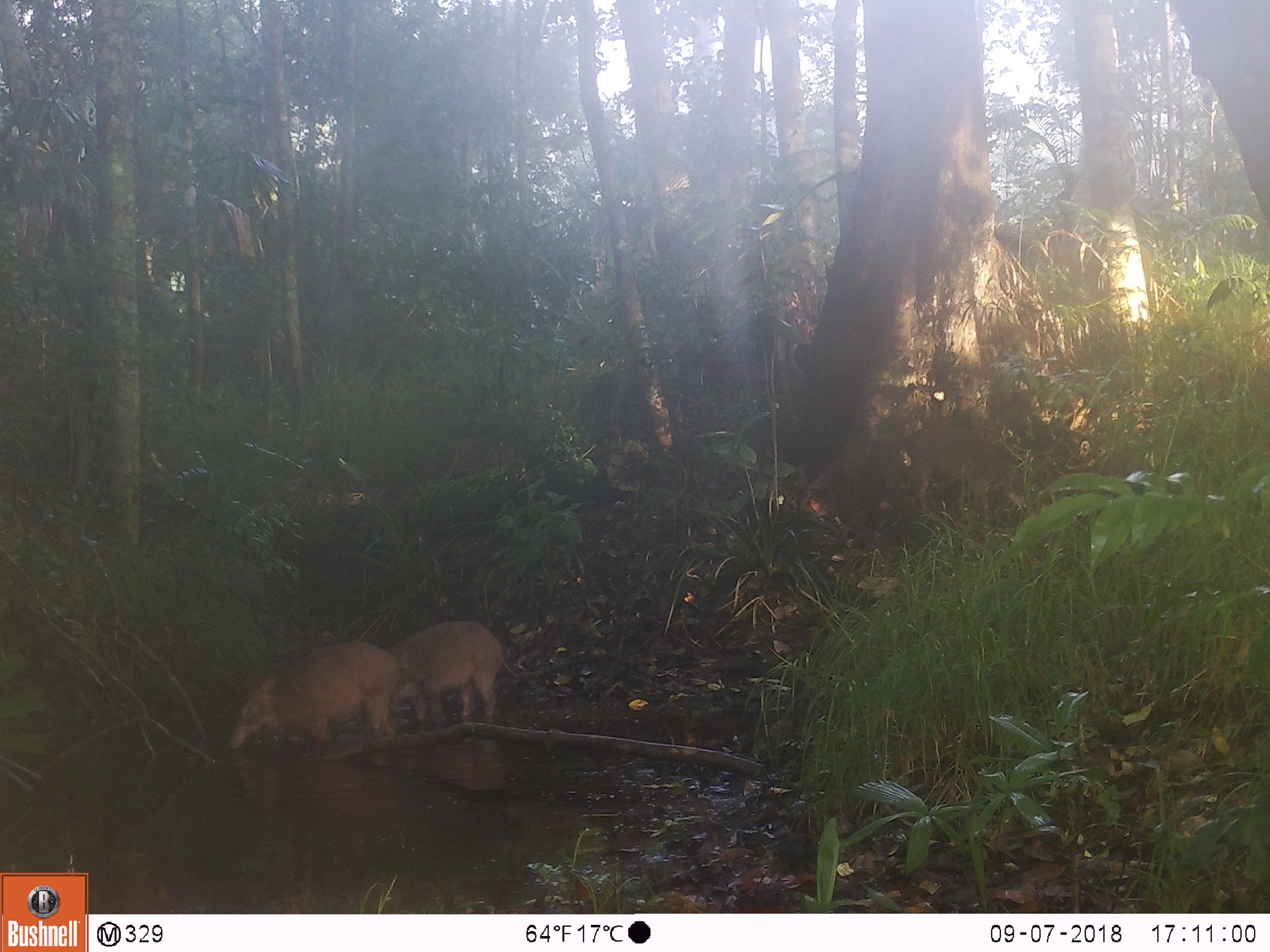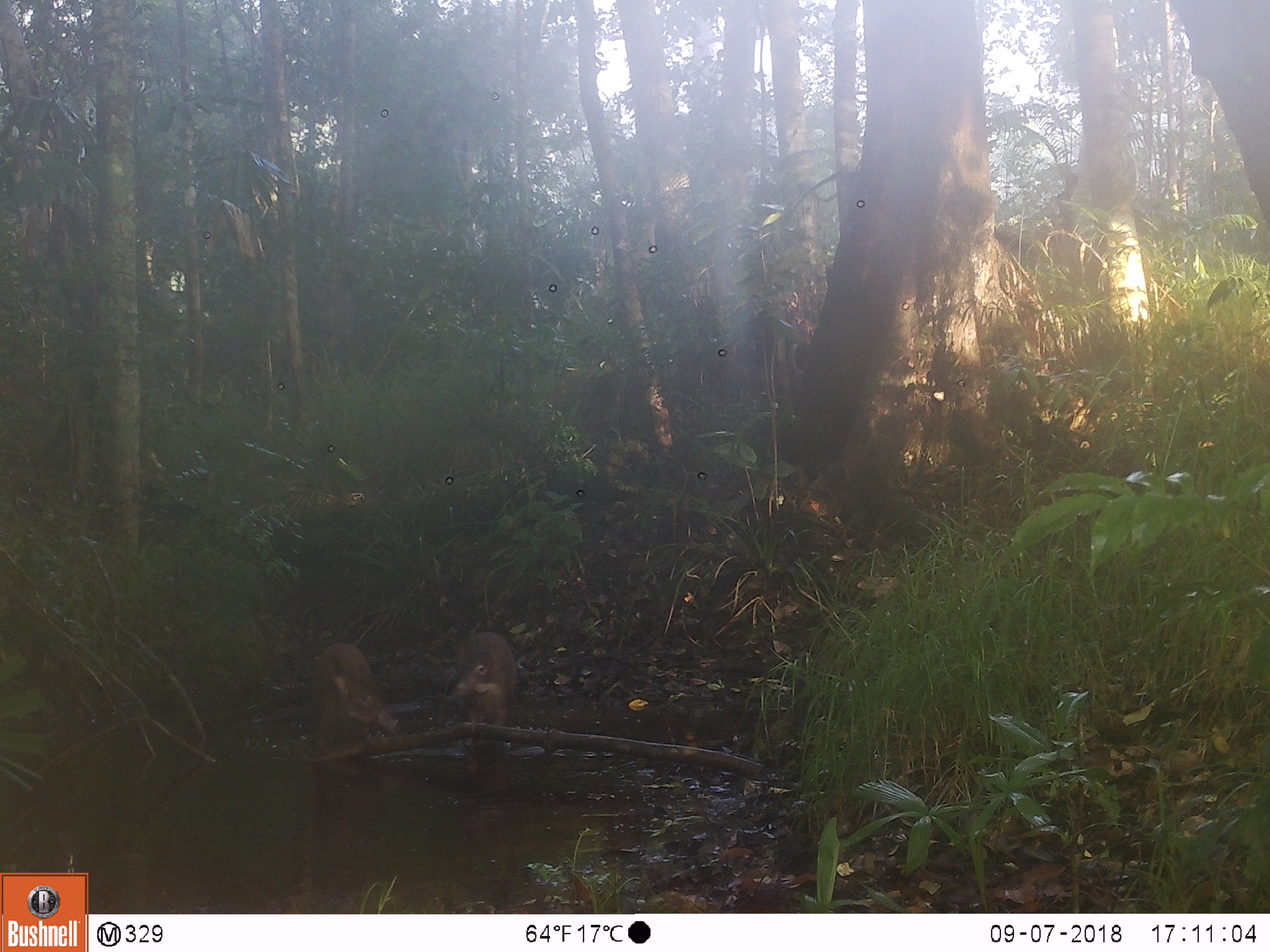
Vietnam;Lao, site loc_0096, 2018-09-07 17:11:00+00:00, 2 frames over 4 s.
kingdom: Animalia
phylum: Chordata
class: Mammalia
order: Artiodactyla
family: Suidae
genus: Sus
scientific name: Sus scrofa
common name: eurasian wild pig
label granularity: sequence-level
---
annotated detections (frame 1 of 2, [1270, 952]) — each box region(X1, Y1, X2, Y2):
eurasian wild pig: region(227, 641, 396, 749); region(385, 620, 519, 723)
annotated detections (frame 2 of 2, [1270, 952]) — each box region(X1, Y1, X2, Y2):
eurasian wild pig: region(310, 642, 398, 754); region(451, 631, 518, 745)